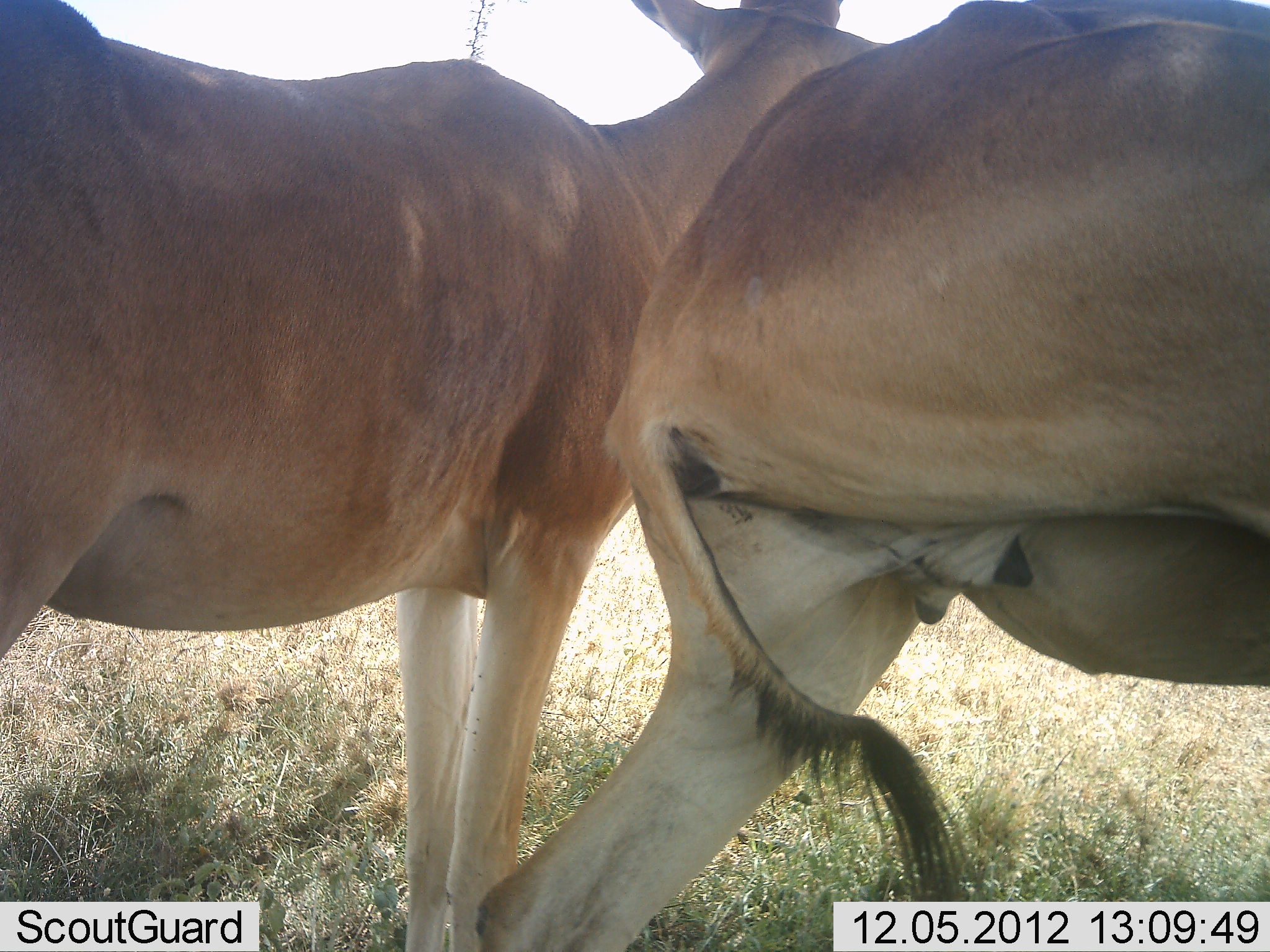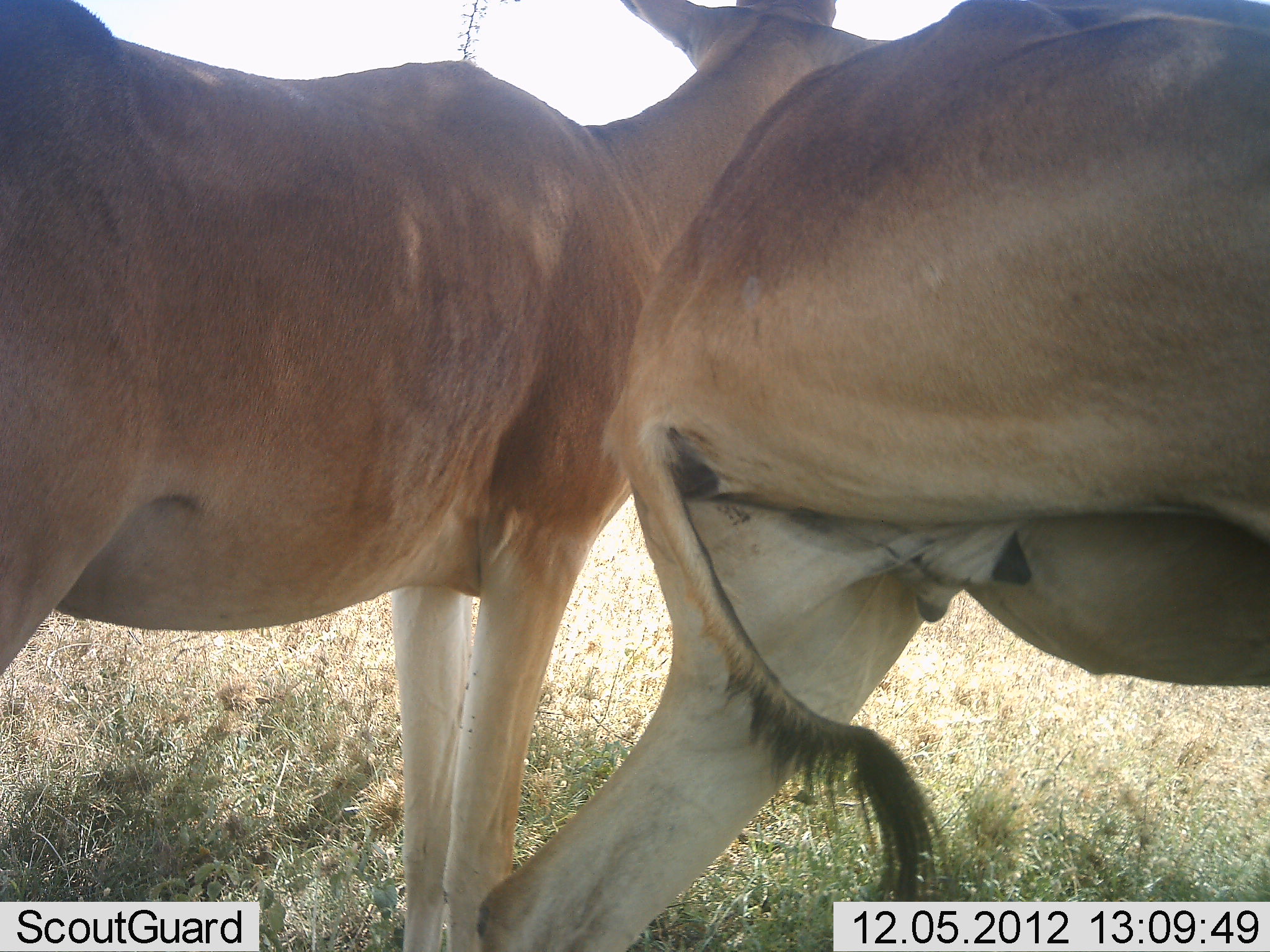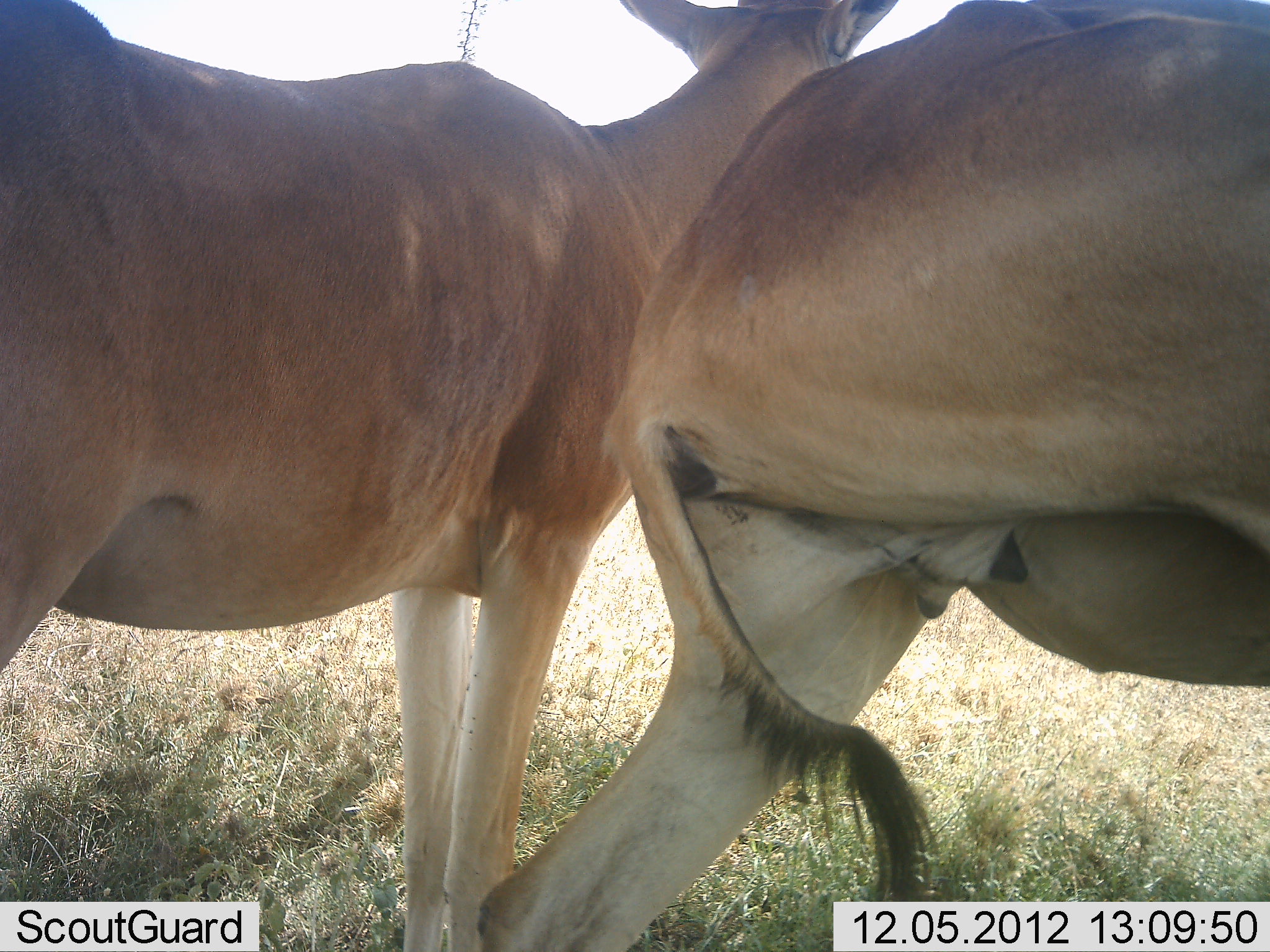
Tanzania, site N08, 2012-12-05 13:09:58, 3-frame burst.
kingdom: Animalia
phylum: Chordata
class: Mammalia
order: Artiodactyla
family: Bovidae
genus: Alcelaphus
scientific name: Alcelaphus buselaphus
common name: hartebeest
Hartebeest (Alcelaphus buselaphus), count 2. Behavior (volunteer vote fractions): standing 90%, resting 0%, moving 20%, interacting 0%. Young present (vote fraction): 0%. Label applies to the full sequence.